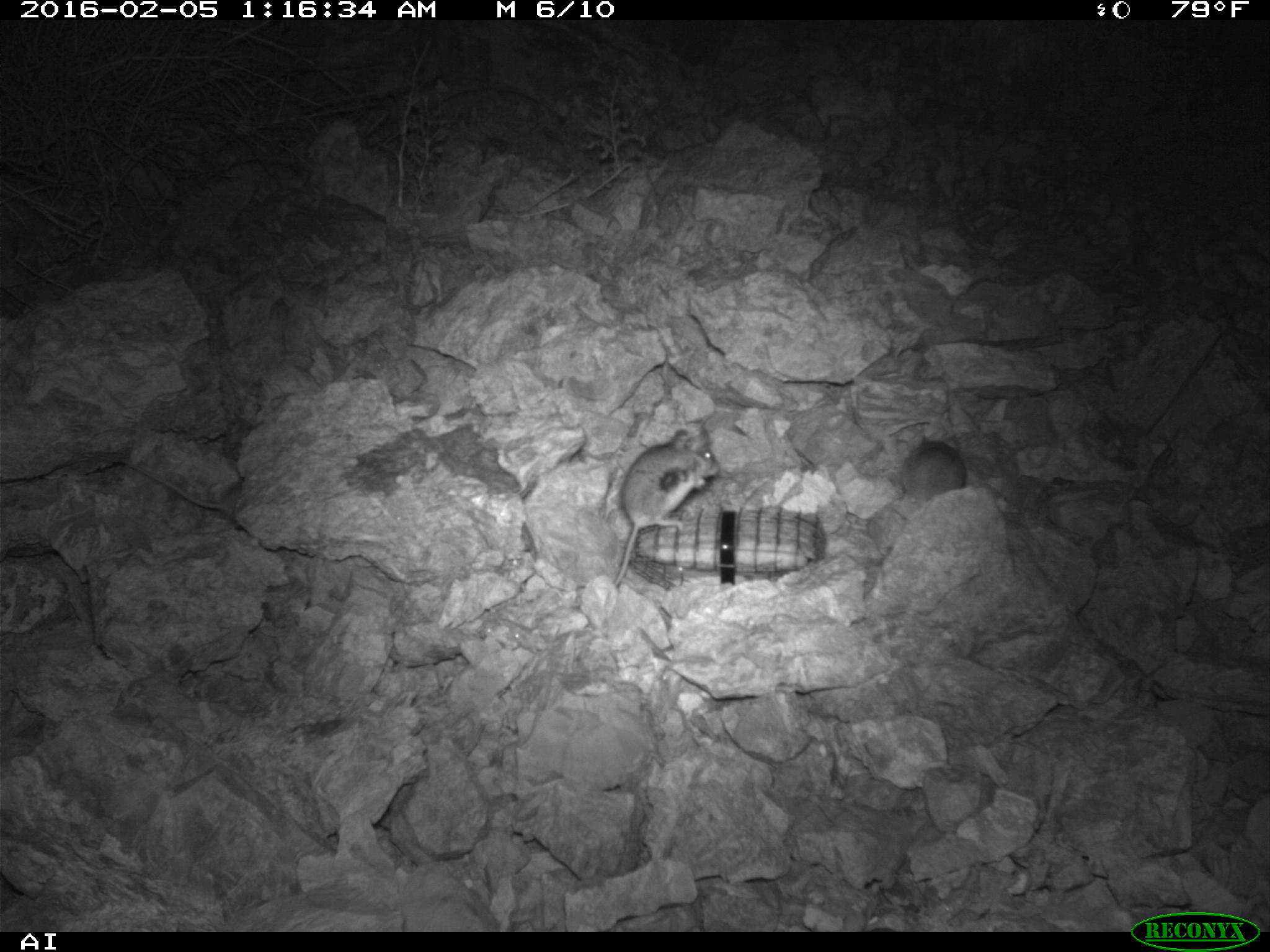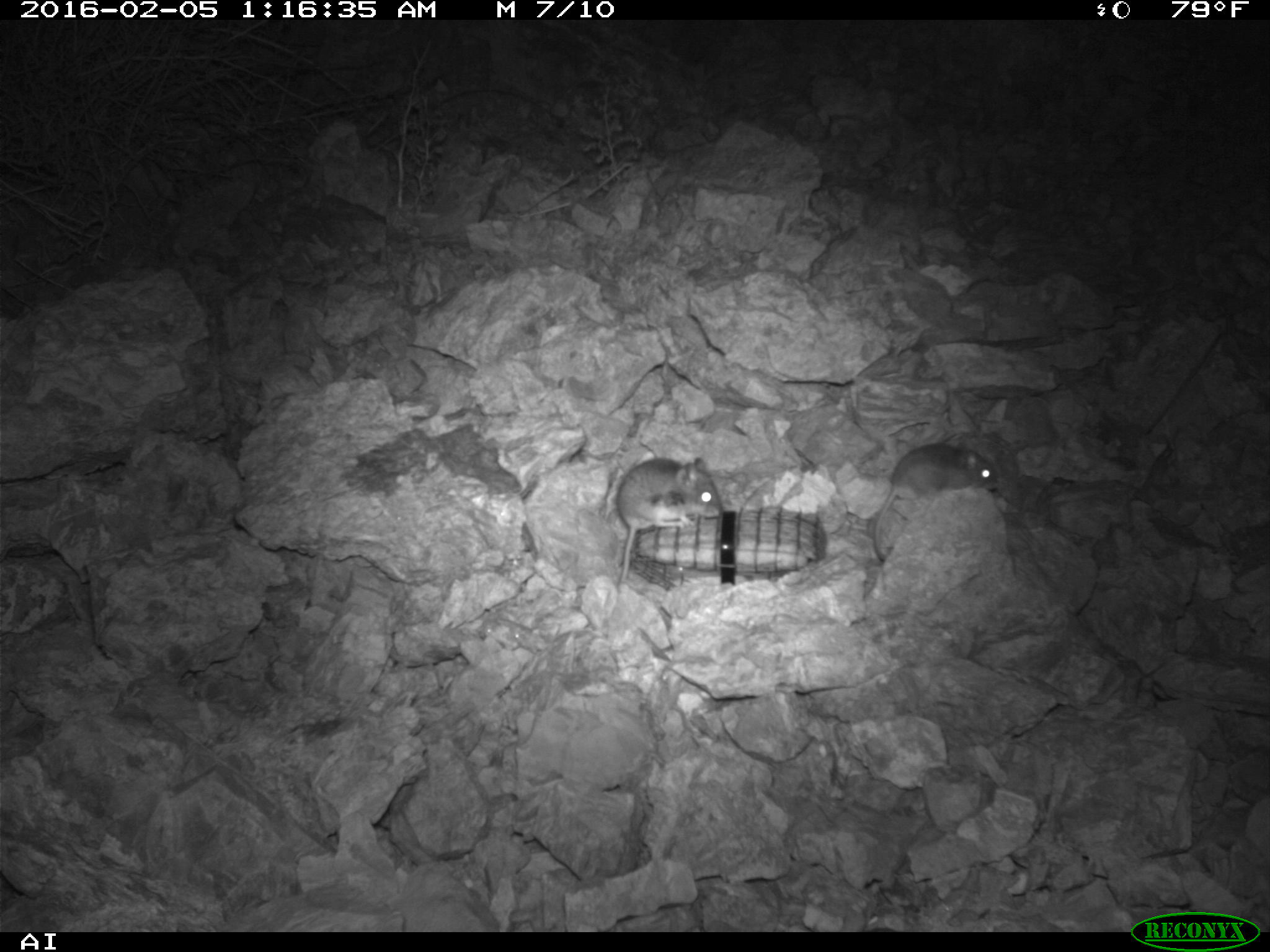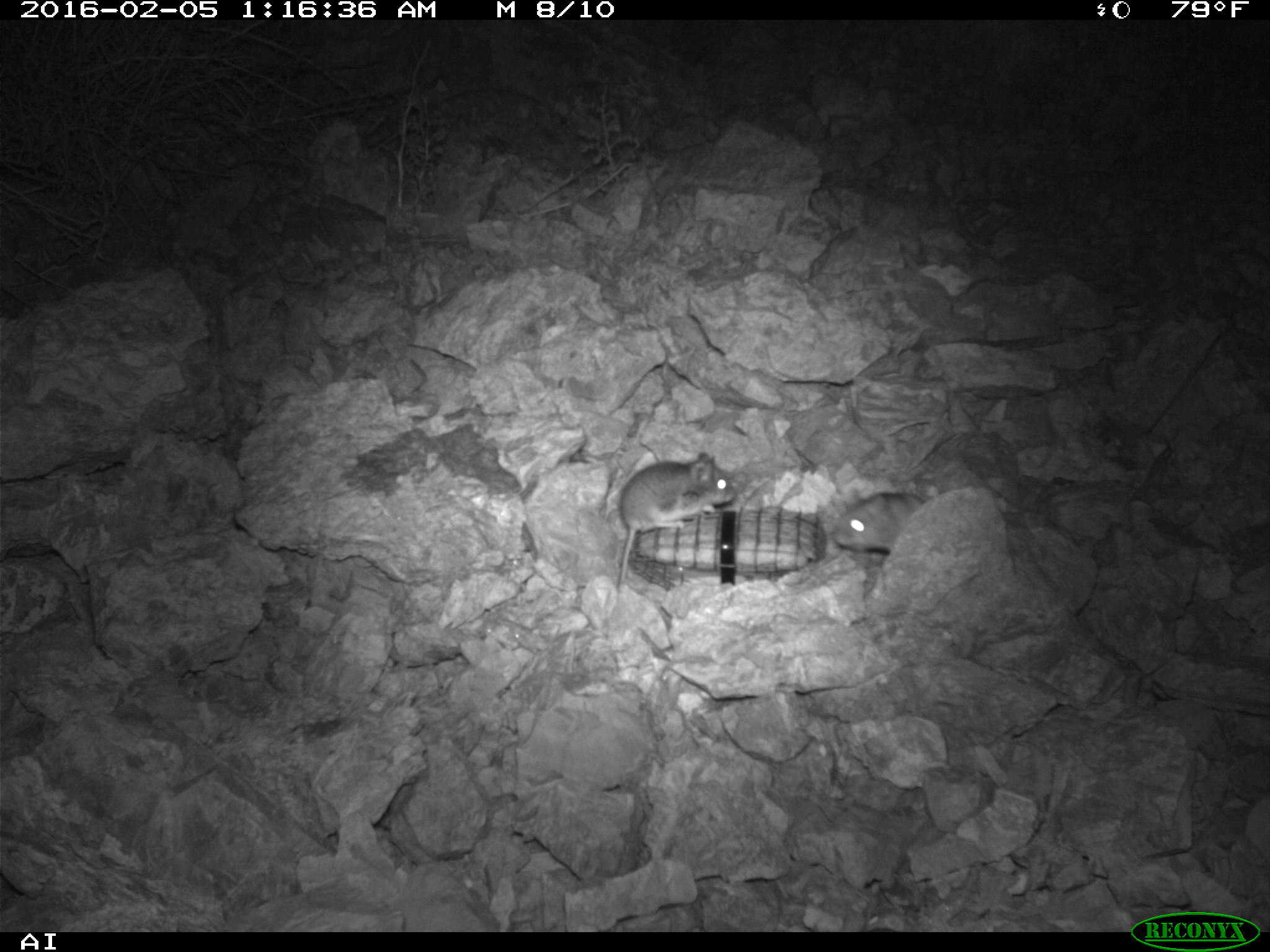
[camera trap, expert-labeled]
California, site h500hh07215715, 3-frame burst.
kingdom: Animalia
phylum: Chordata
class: Mammalia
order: Rodentia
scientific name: Rodentia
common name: rodent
Rodent (Rodentia).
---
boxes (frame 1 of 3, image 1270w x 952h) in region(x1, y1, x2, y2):
rodent: region(611, 428, 721, 587); region(899, 431, 966, 509)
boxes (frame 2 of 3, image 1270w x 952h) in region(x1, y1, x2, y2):
rodent: region(615, 457, 724, 593); region(873, 443, 997, 560)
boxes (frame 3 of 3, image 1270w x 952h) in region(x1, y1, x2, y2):
rodent: region(618, 452, 738, 582); region(833, 491, 931, 557)